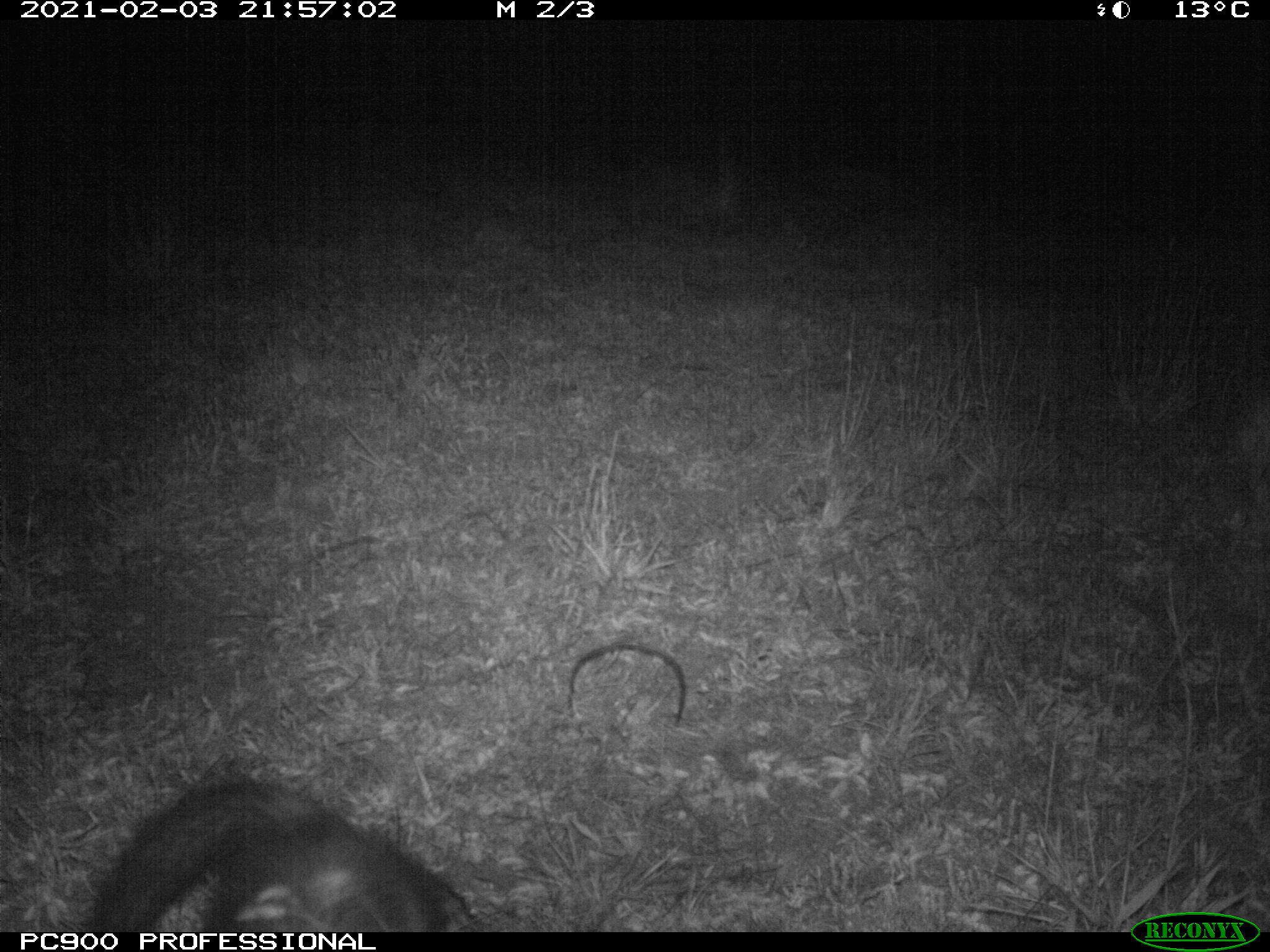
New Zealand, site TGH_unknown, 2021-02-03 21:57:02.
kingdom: Animalia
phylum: Chordata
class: Mammalia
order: Carnivora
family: Mustelidae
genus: Mustela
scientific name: Mustela furo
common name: ferret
Ferret (Mustela furo).